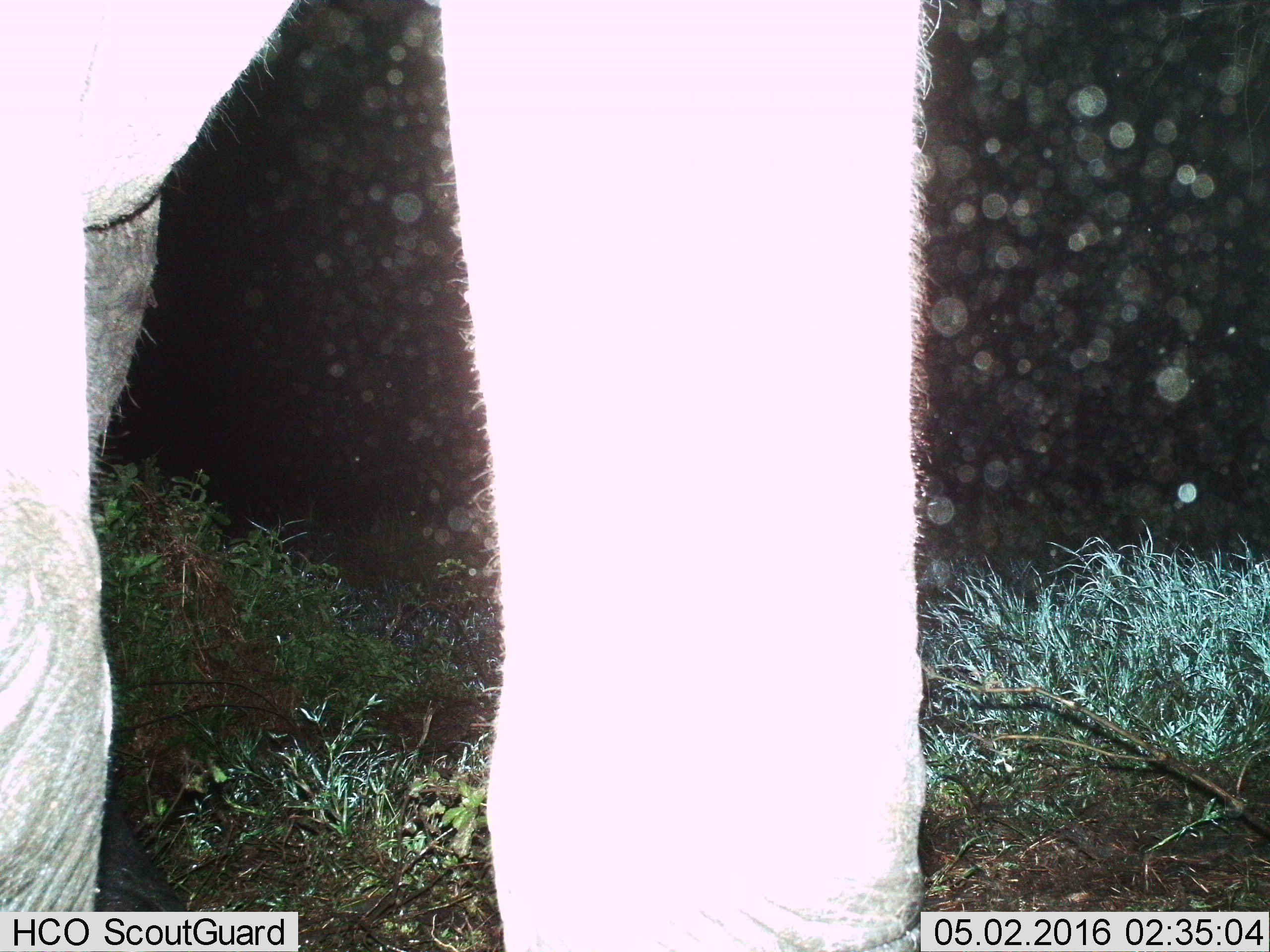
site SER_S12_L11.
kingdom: Animalia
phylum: Chordata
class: Mammalia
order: Proboscidea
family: Elephantidae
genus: Loxodonta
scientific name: Loxodonta africana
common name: african bush elephant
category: elephant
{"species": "elephant (african bush elephant) (Loxodonta africana)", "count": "1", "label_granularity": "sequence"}